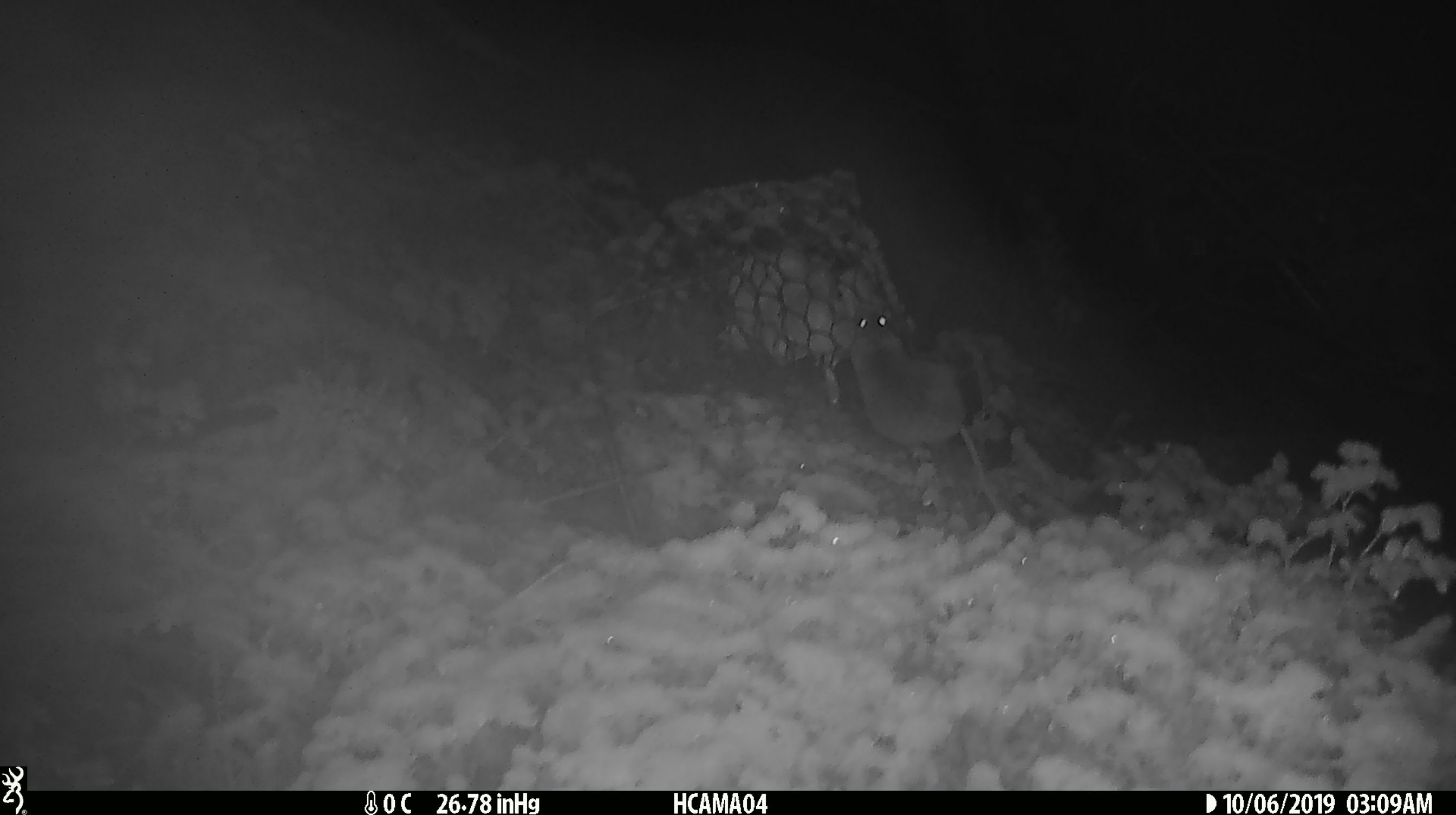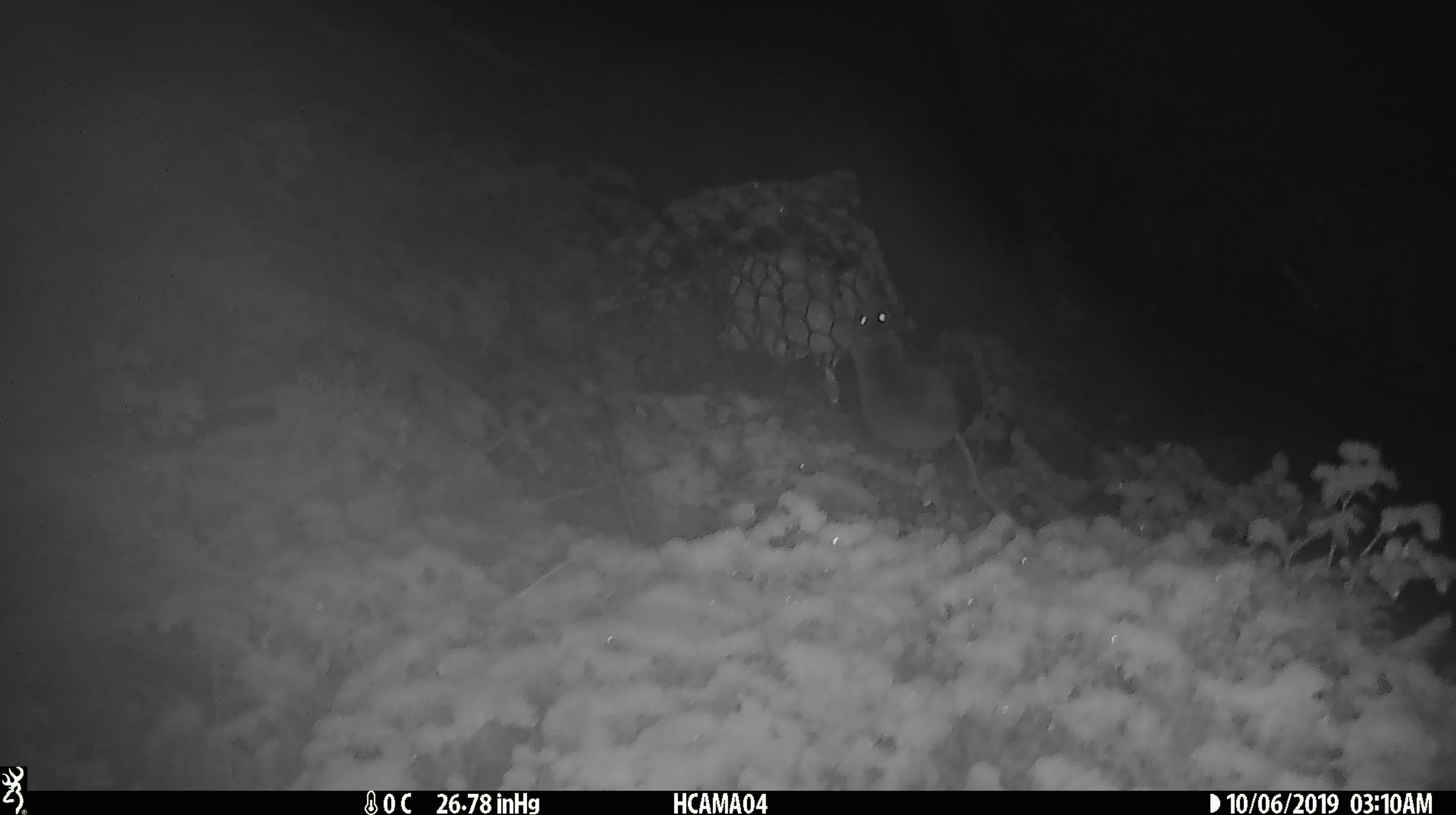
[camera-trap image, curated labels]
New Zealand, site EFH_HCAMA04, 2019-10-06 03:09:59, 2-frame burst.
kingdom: Animalia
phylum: Chordata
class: Mammalia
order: Rodentia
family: Muridae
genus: Mus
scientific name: Mus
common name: mouse